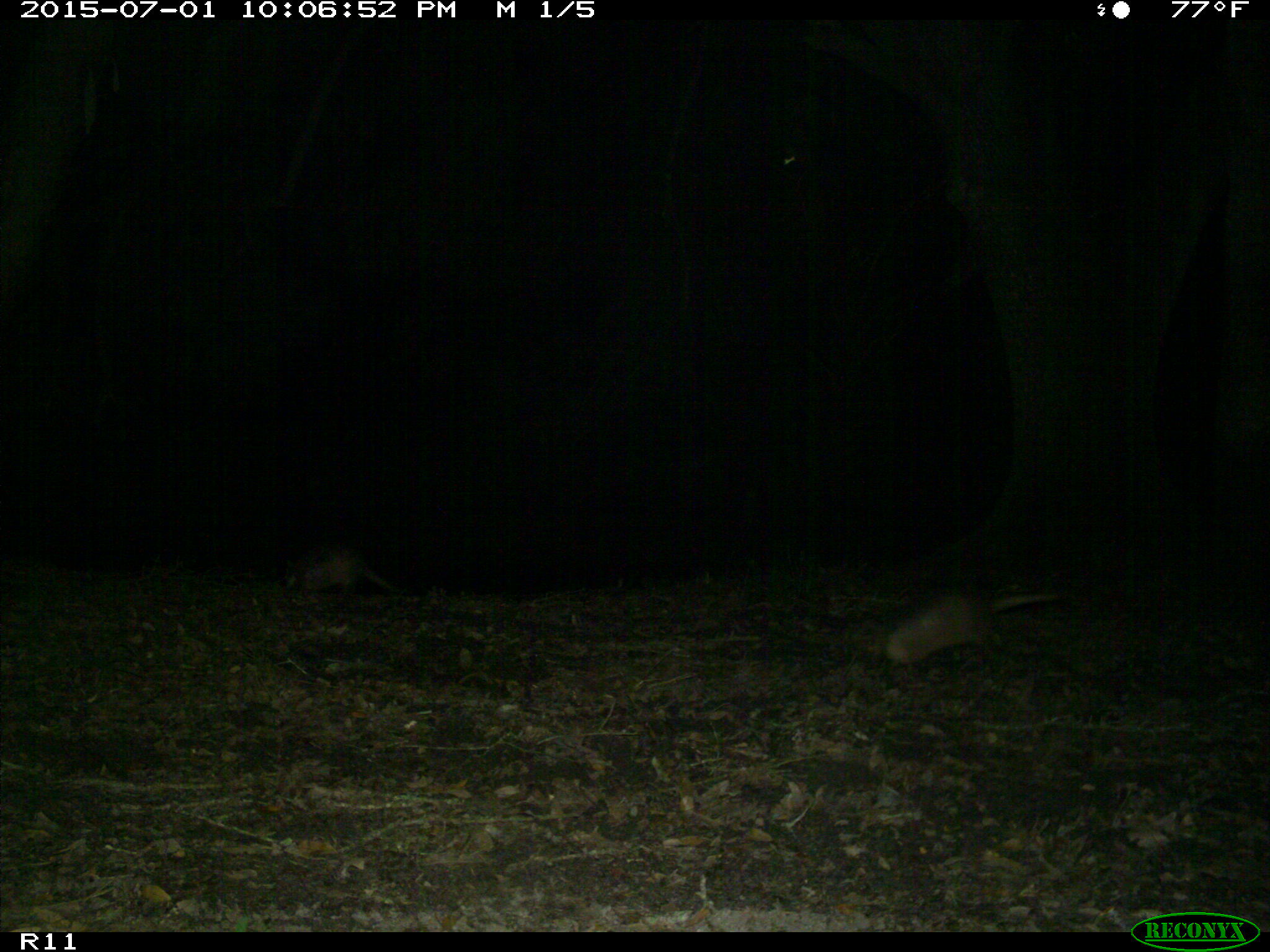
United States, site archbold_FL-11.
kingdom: Animalia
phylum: Chordata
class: Mammalia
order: Cingulata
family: Dasypodidae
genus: Dasypus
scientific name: Dasypus novemcinctus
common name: nine-banded armadillo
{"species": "Dasypus novemcinctus (nine-banded armadillo)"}